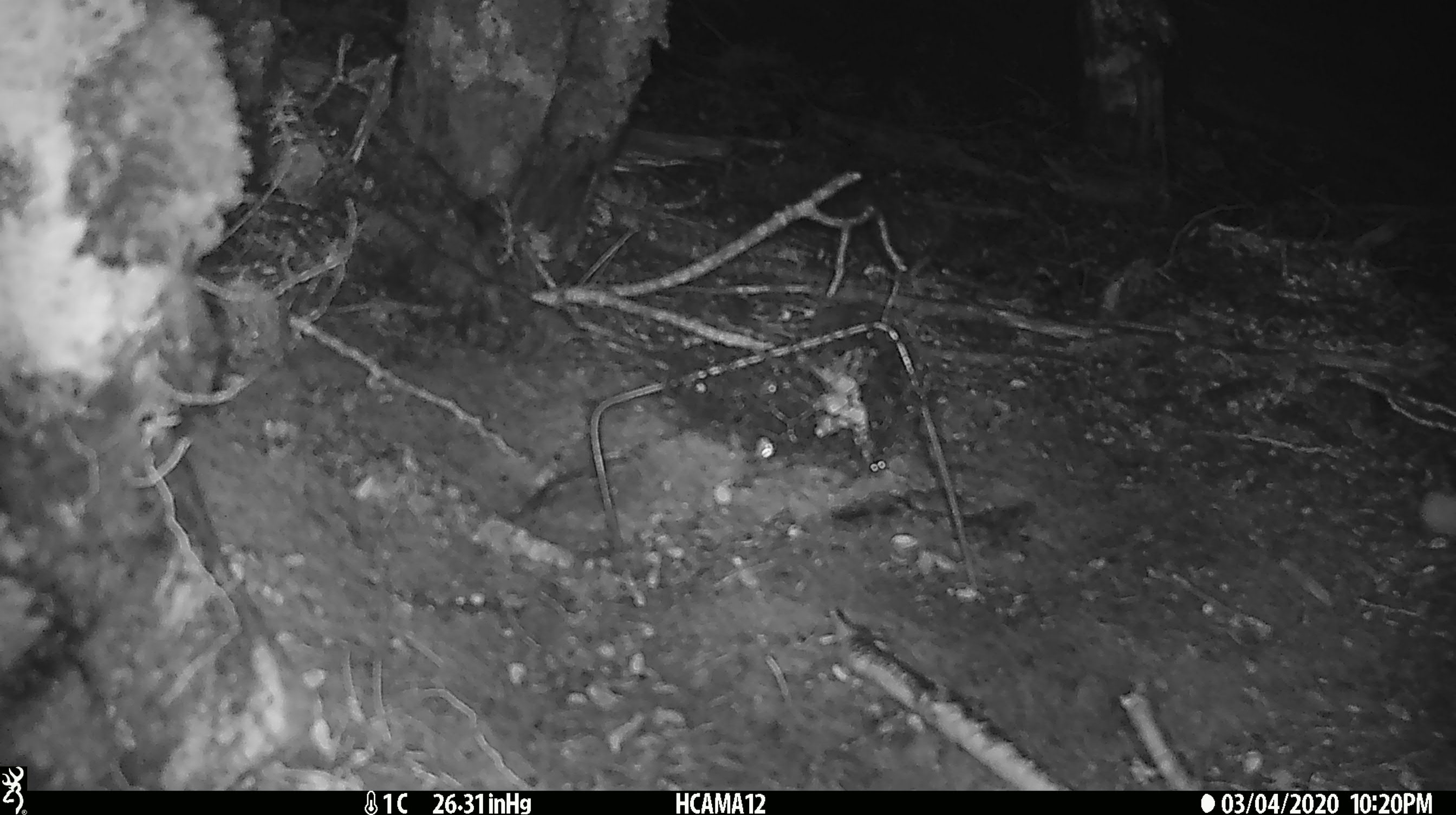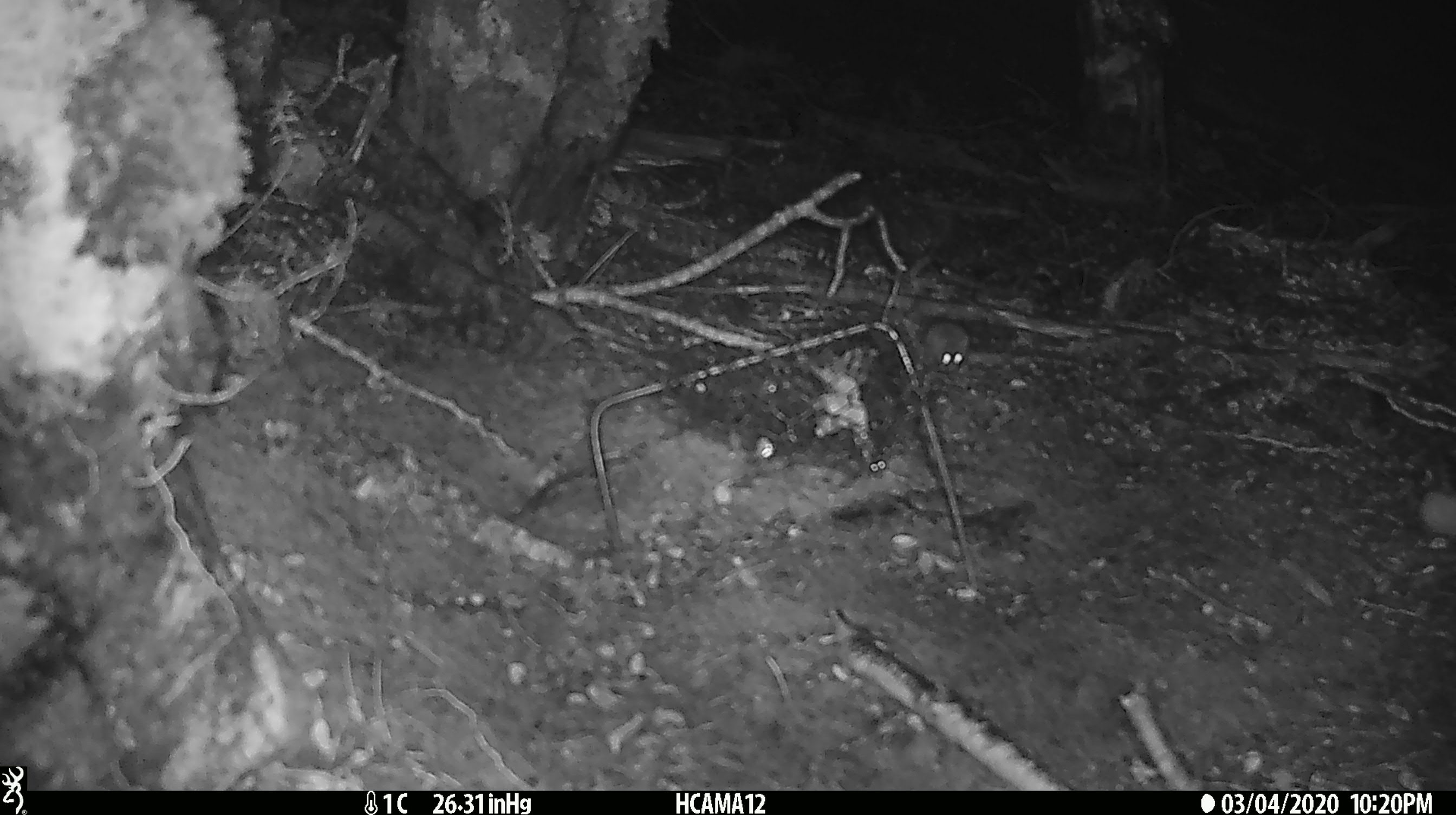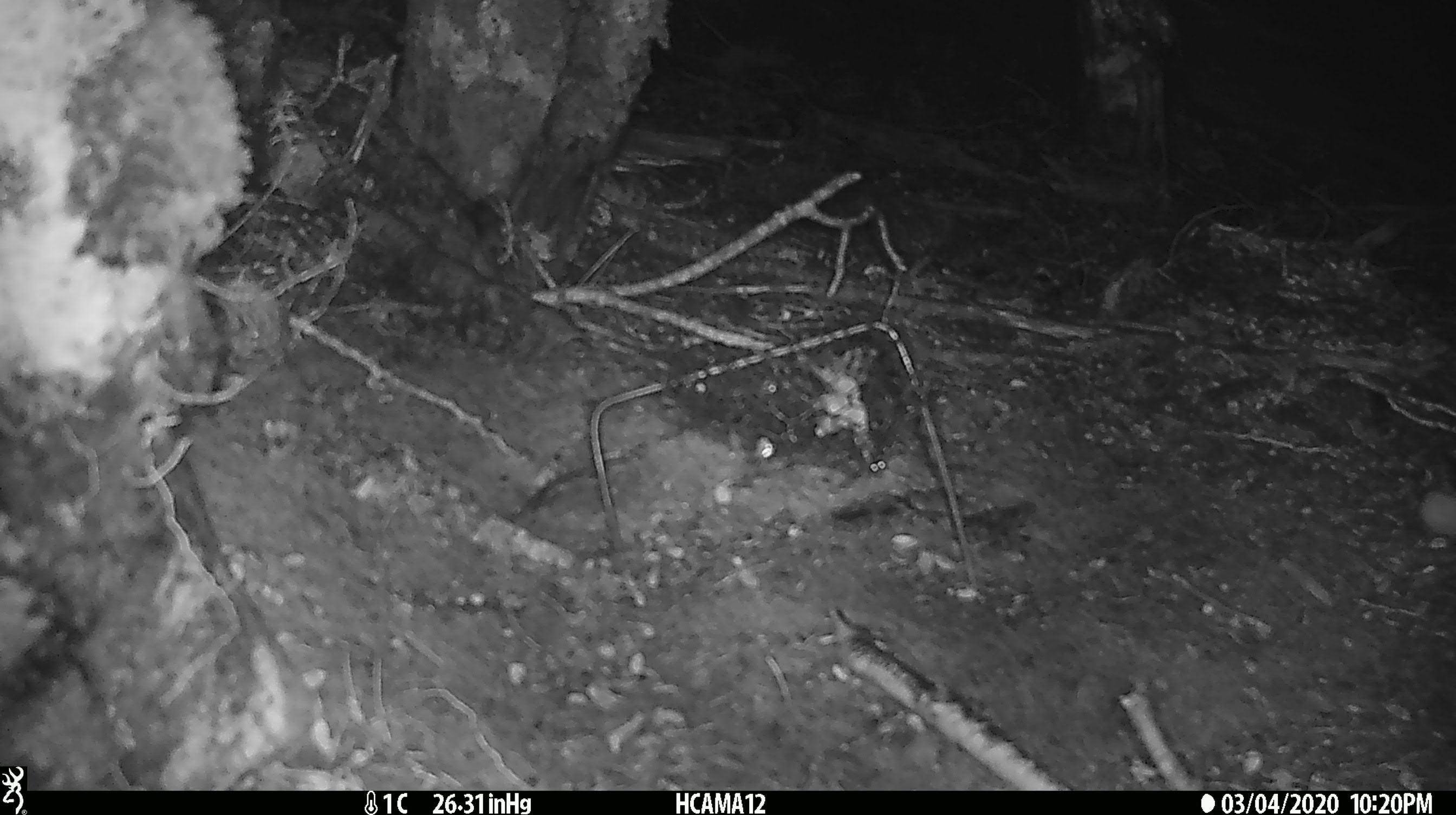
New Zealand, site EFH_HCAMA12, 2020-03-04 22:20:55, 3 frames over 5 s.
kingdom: Animalia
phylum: Chordata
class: Mammalia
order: Rodentia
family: Muridae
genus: Mus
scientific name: Mus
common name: mouse